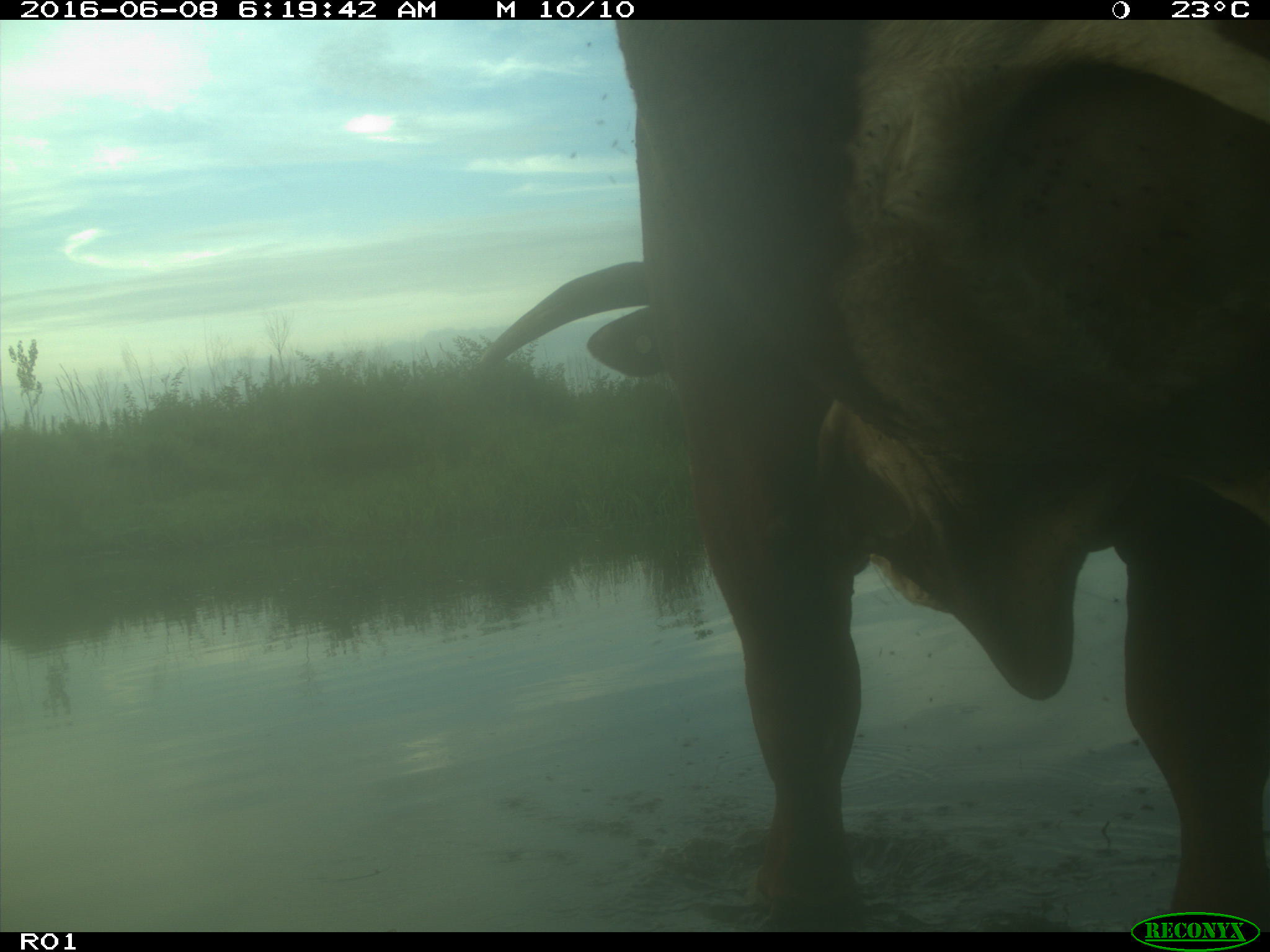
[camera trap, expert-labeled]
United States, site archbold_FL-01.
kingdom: Animalia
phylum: Chordata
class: Mammalia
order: Artiodactyla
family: Bovidae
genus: Bos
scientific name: Bos taurus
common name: domestic cow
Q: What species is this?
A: Bos taurus (domestic cow).